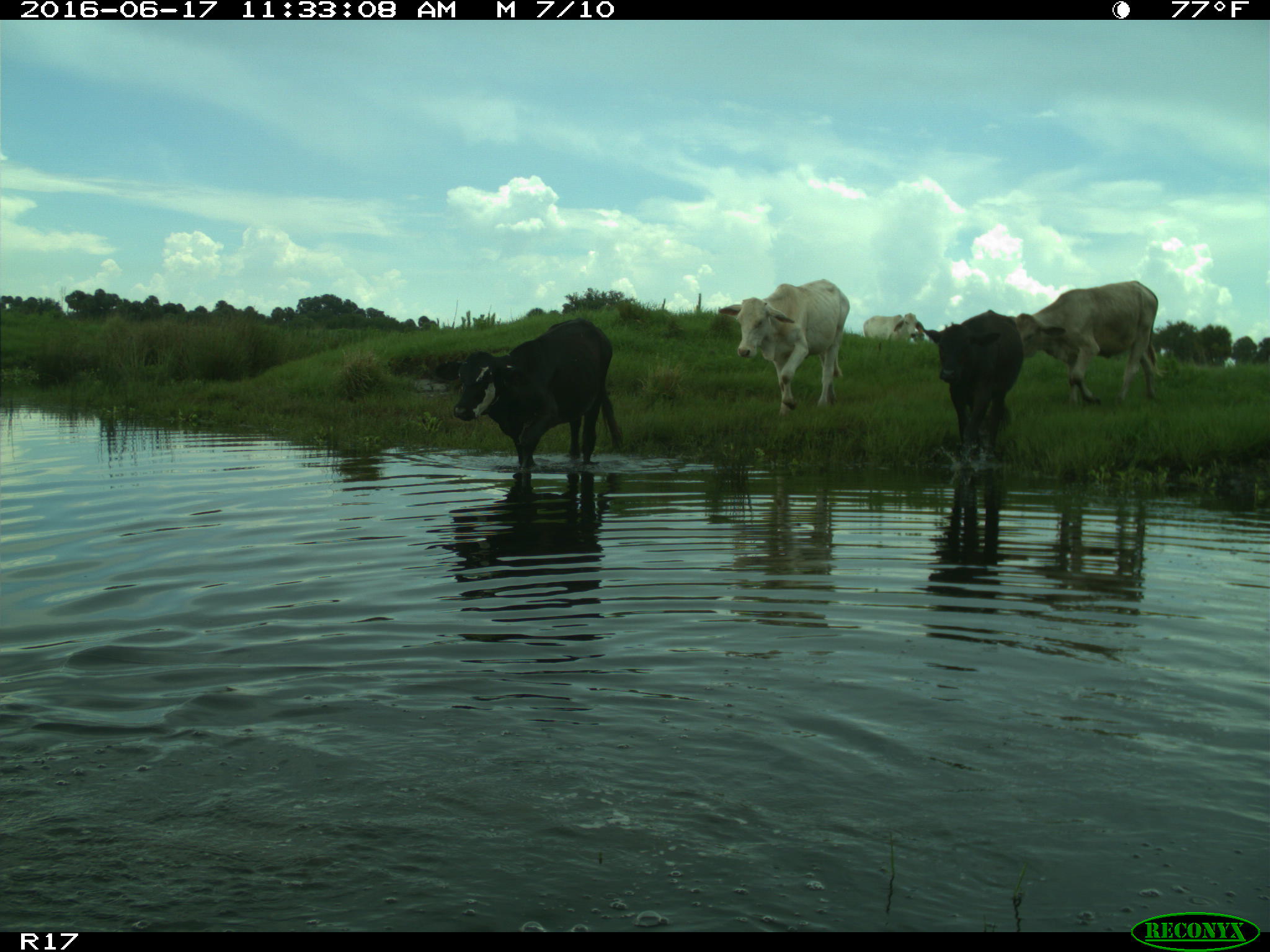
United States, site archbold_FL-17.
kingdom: Animalia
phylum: Chordata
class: Mammalia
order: Artiodactyla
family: Bovidae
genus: Bos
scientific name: Bos taurus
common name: domestic cow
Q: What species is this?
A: Bos taurus (domestic cow).